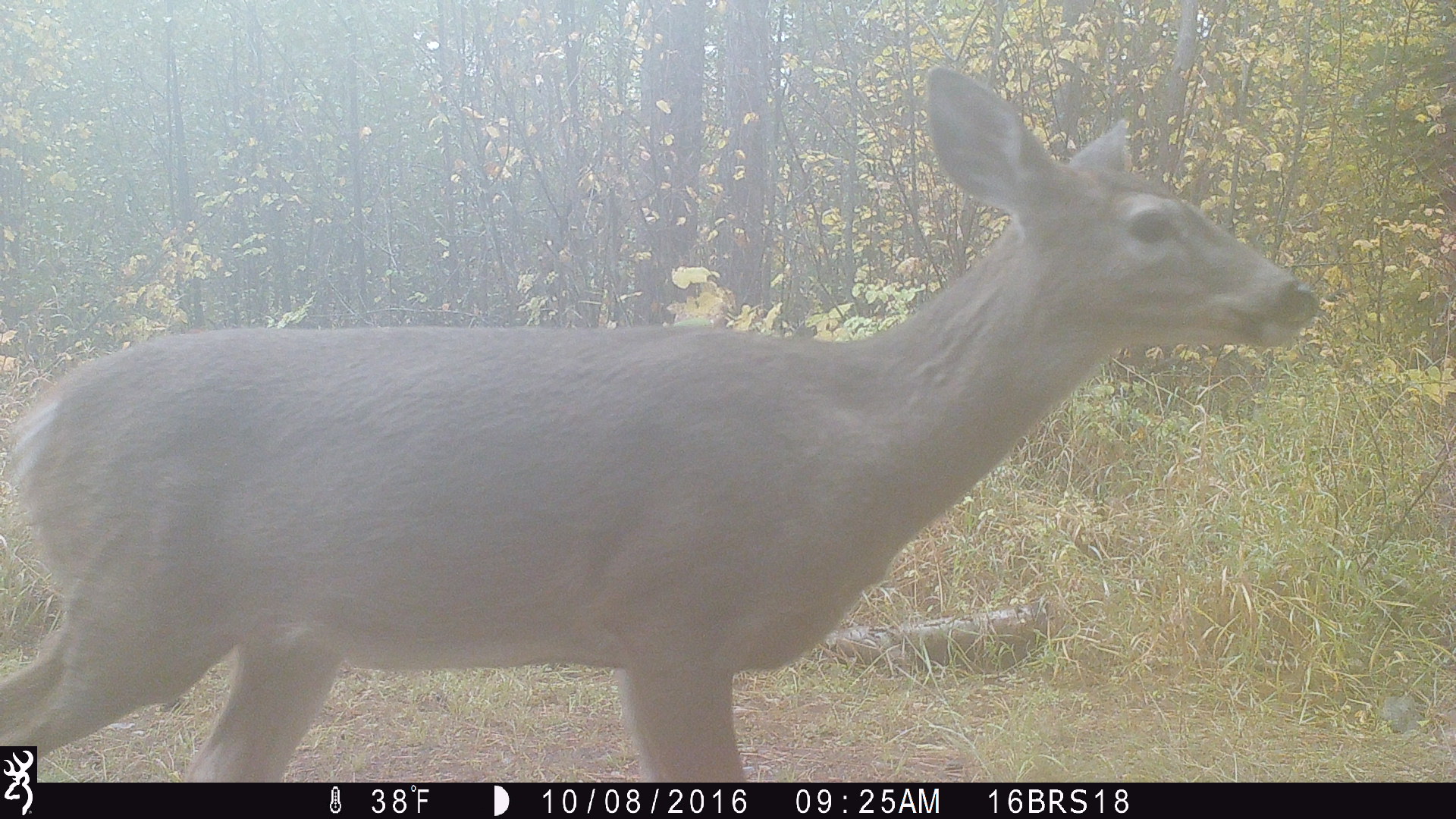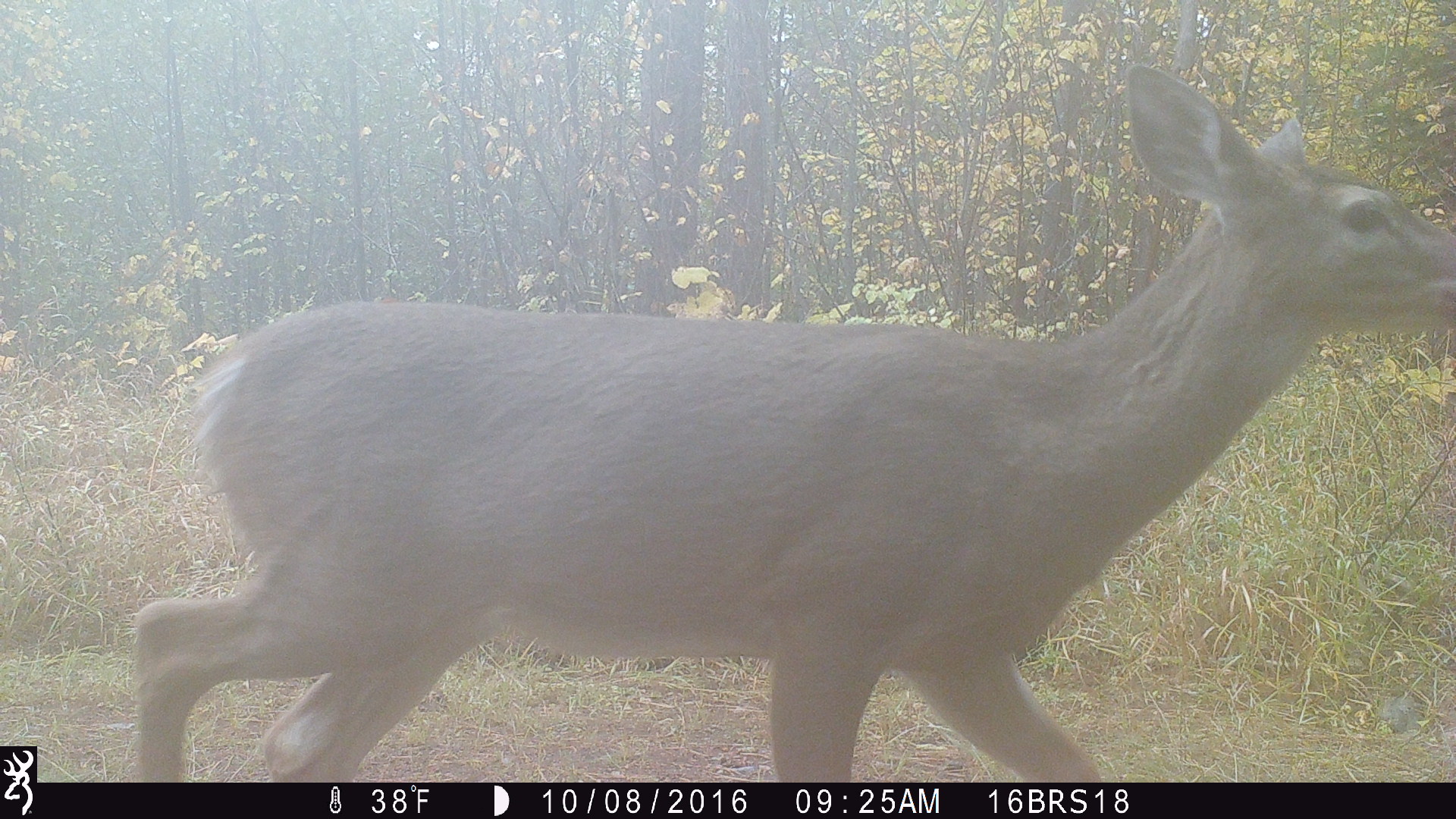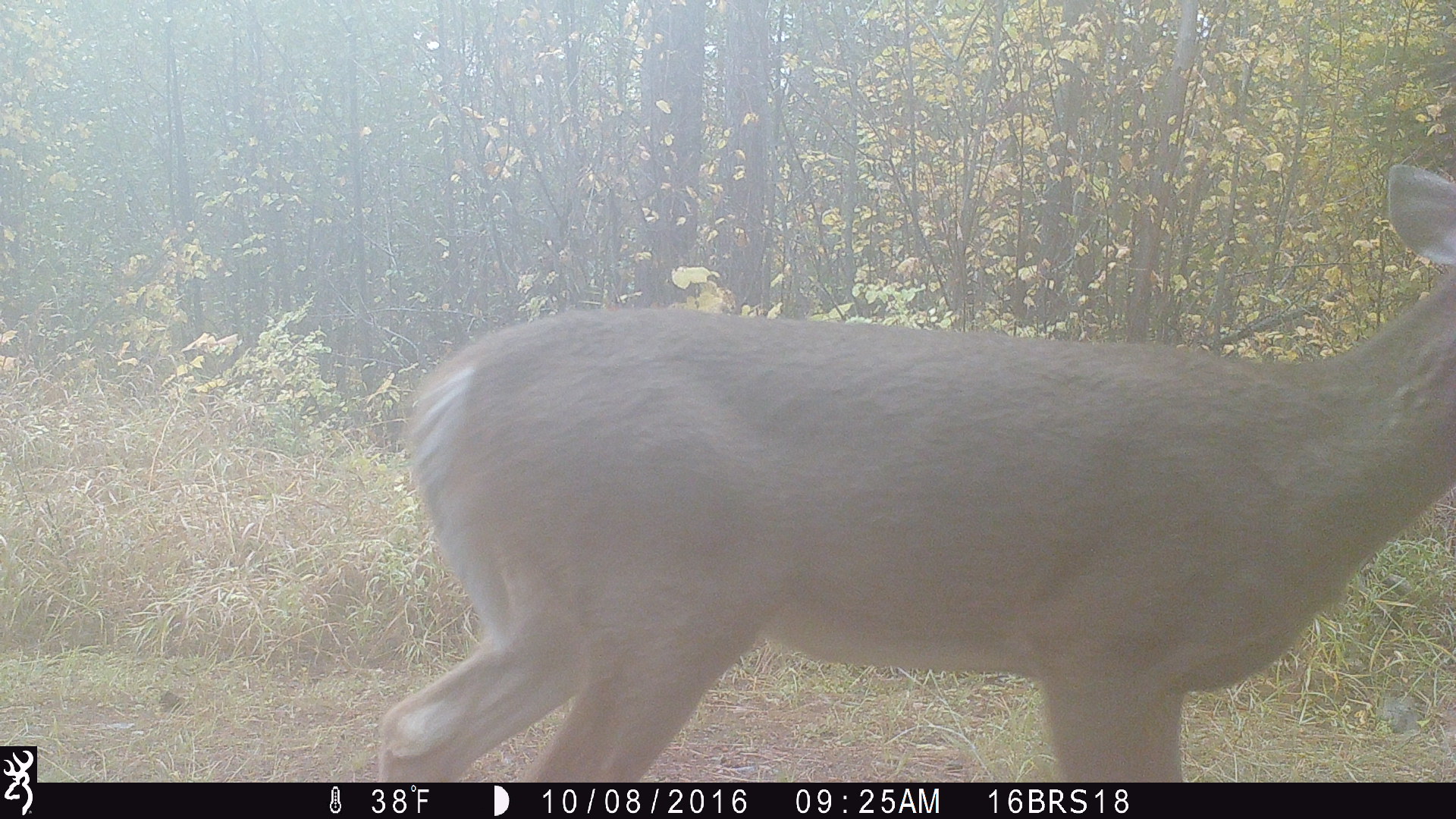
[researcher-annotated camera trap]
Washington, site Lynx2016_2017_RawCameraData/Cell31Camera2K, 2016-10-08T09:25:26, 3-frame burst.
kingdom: Animalia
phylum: Chordata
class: Mammalia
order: Artiodactyla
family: Cervidae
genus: Odocoileus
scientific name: Odocoileus virginianus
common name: white-tailed deer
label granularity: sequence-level